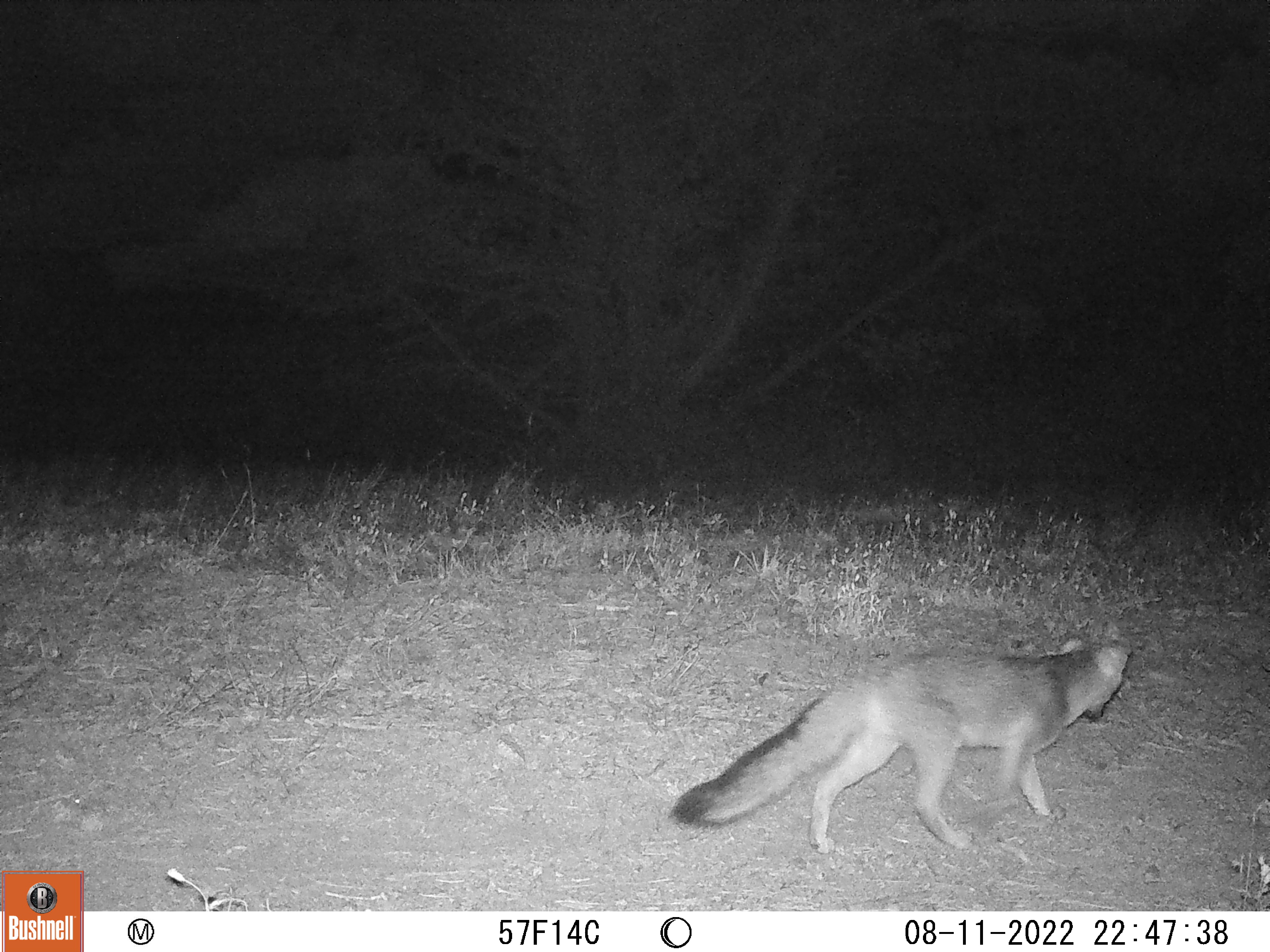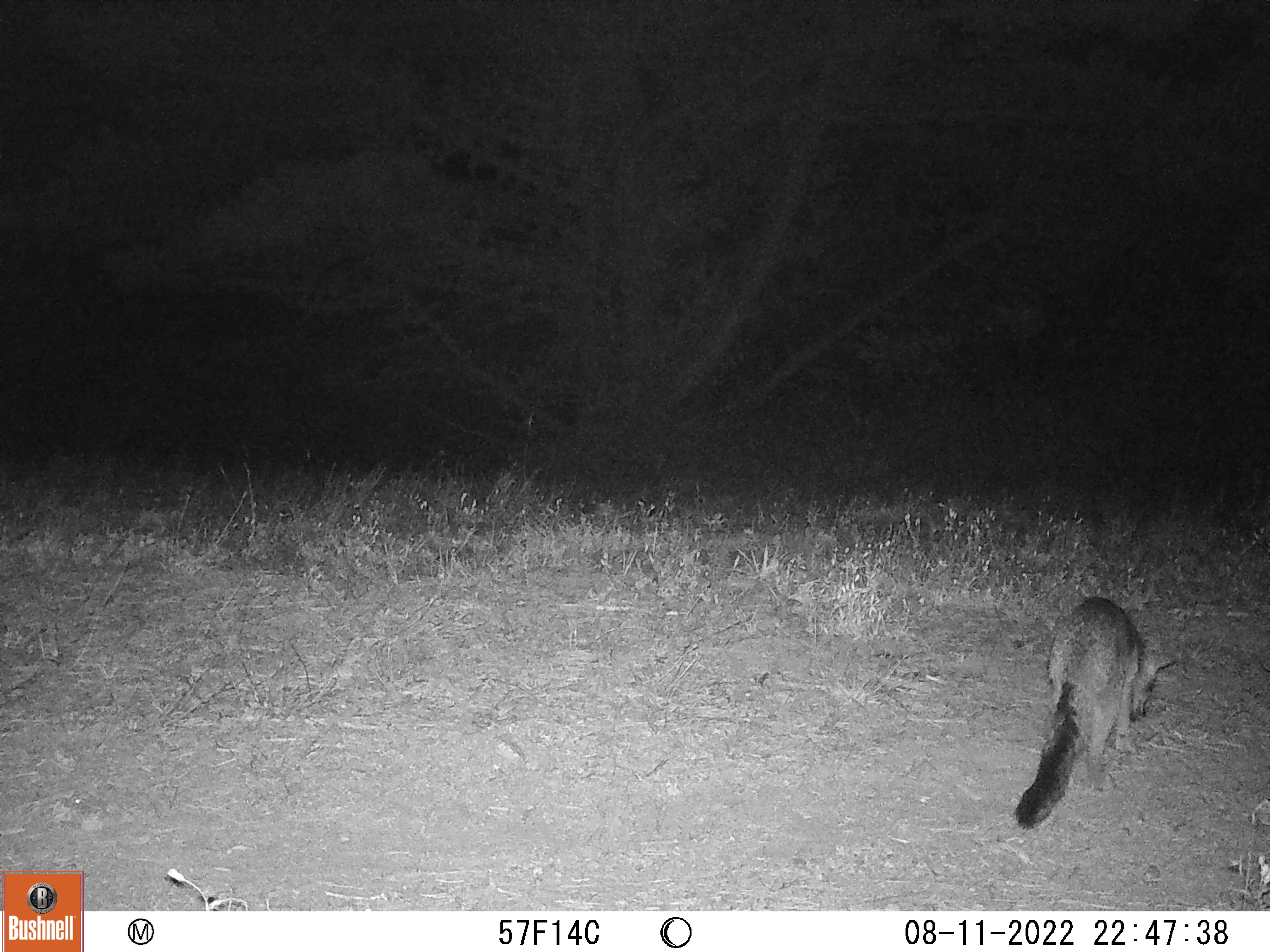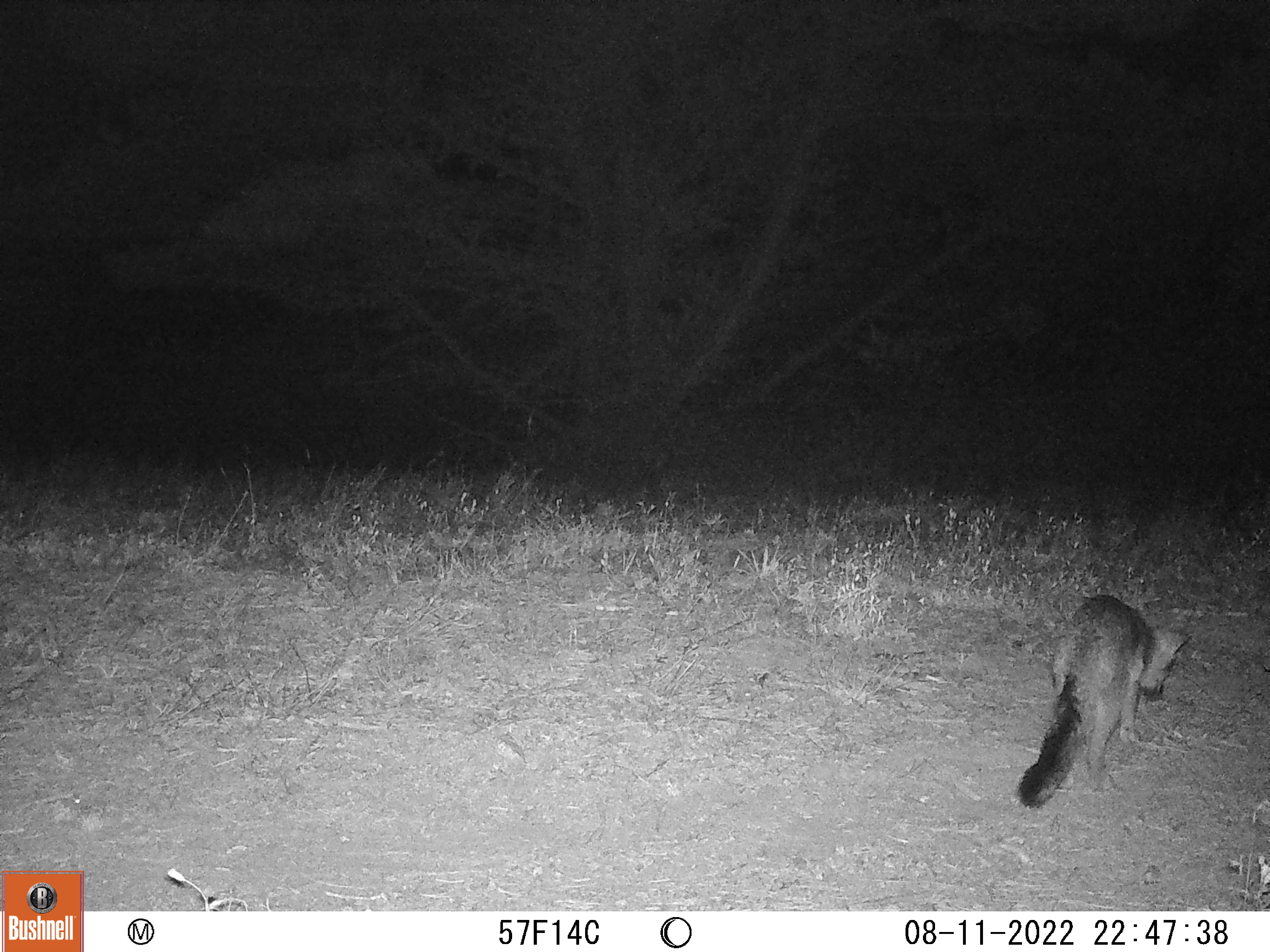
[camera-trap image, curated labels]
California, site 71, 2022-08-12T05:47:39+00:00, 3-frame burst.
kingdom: Animalia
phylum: Chordata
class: Mammalia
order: Carnivora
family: Canidae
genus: Urocyon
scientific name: Urocyon cinereoargenteus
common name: gray fox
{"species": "gray fox (Urocyon cinereoargenteus)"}